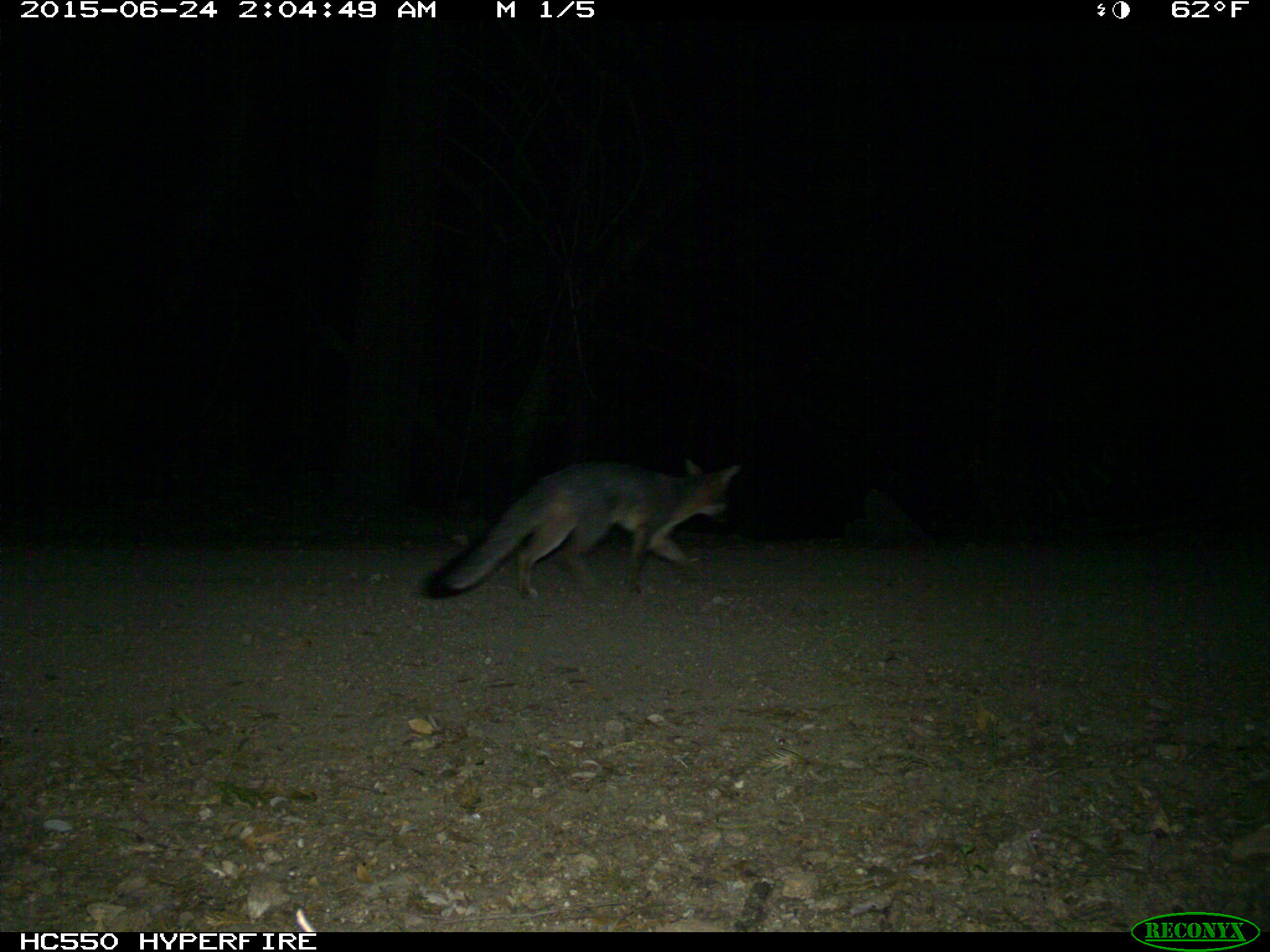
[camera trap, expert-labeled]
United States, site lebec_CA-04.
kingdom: Animalia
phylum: Chordata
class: Mammalia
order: Carnivora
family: Canidae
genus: Urocyon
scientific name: Urocyon cinereoargenteus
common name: gray fox